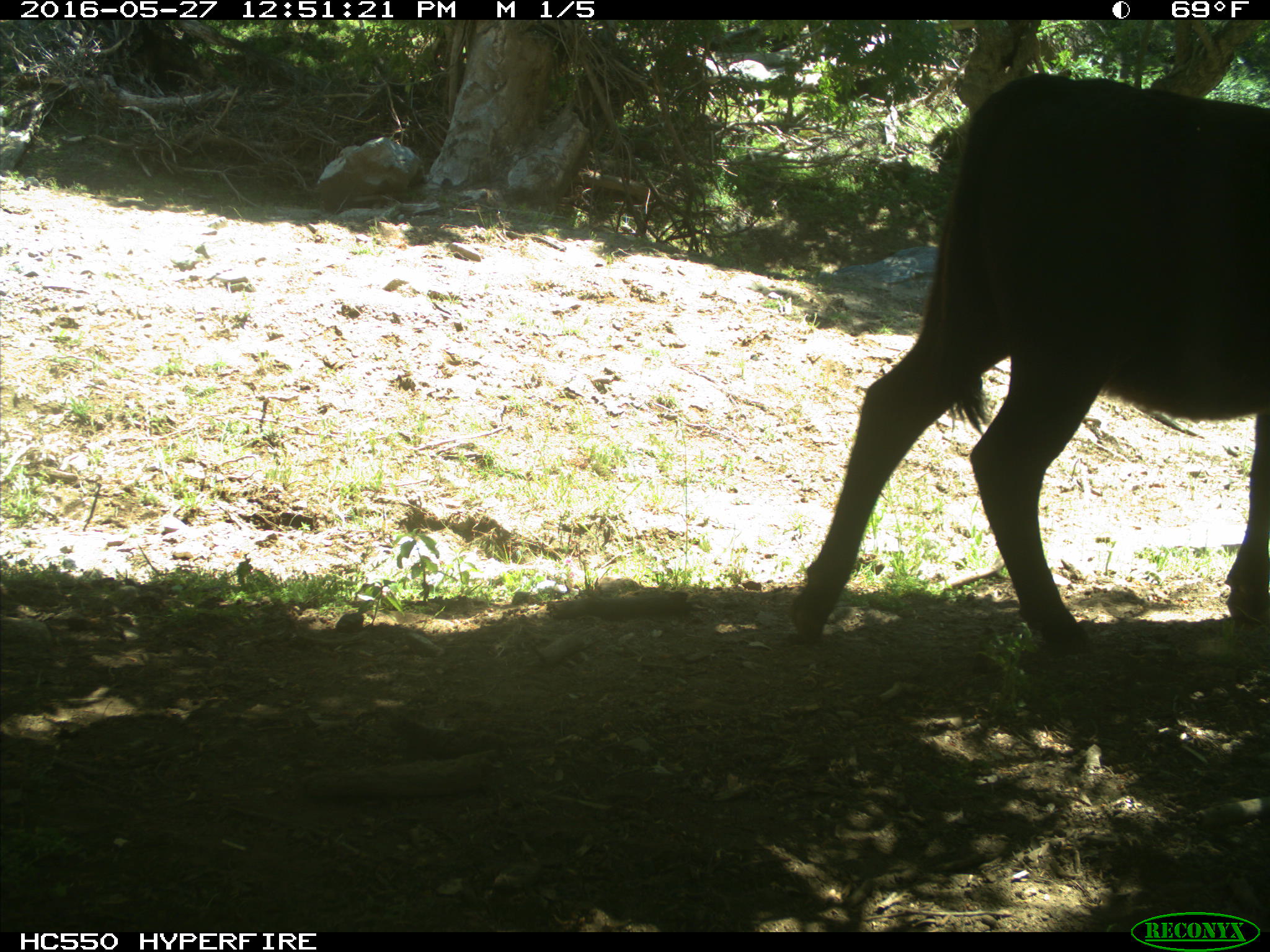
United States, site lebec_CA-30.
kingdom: Animalia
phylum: Chordata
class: Mammalia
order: Artiodactyla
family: Bovidae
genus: Bos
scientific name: Bos taurus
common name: domestic cow